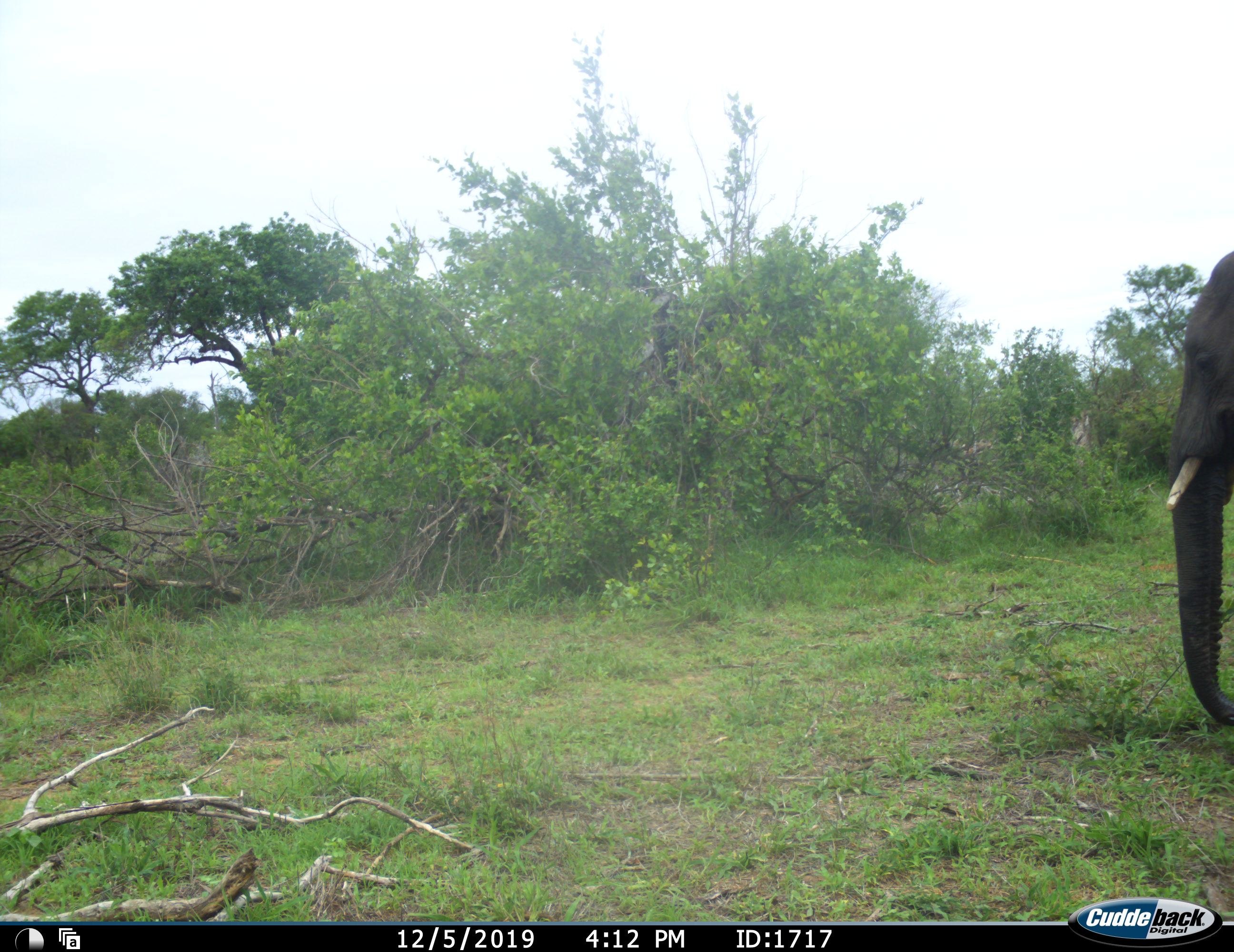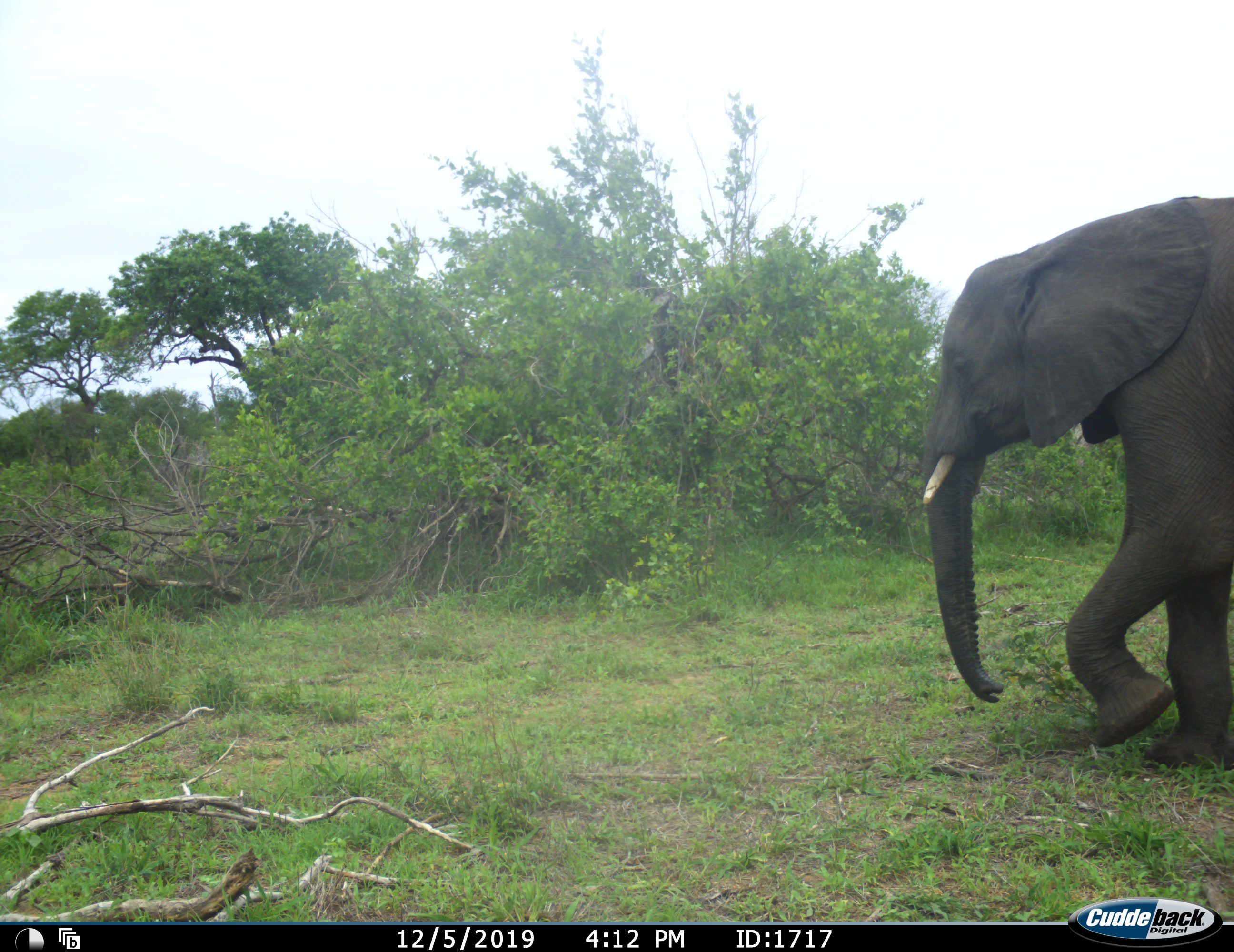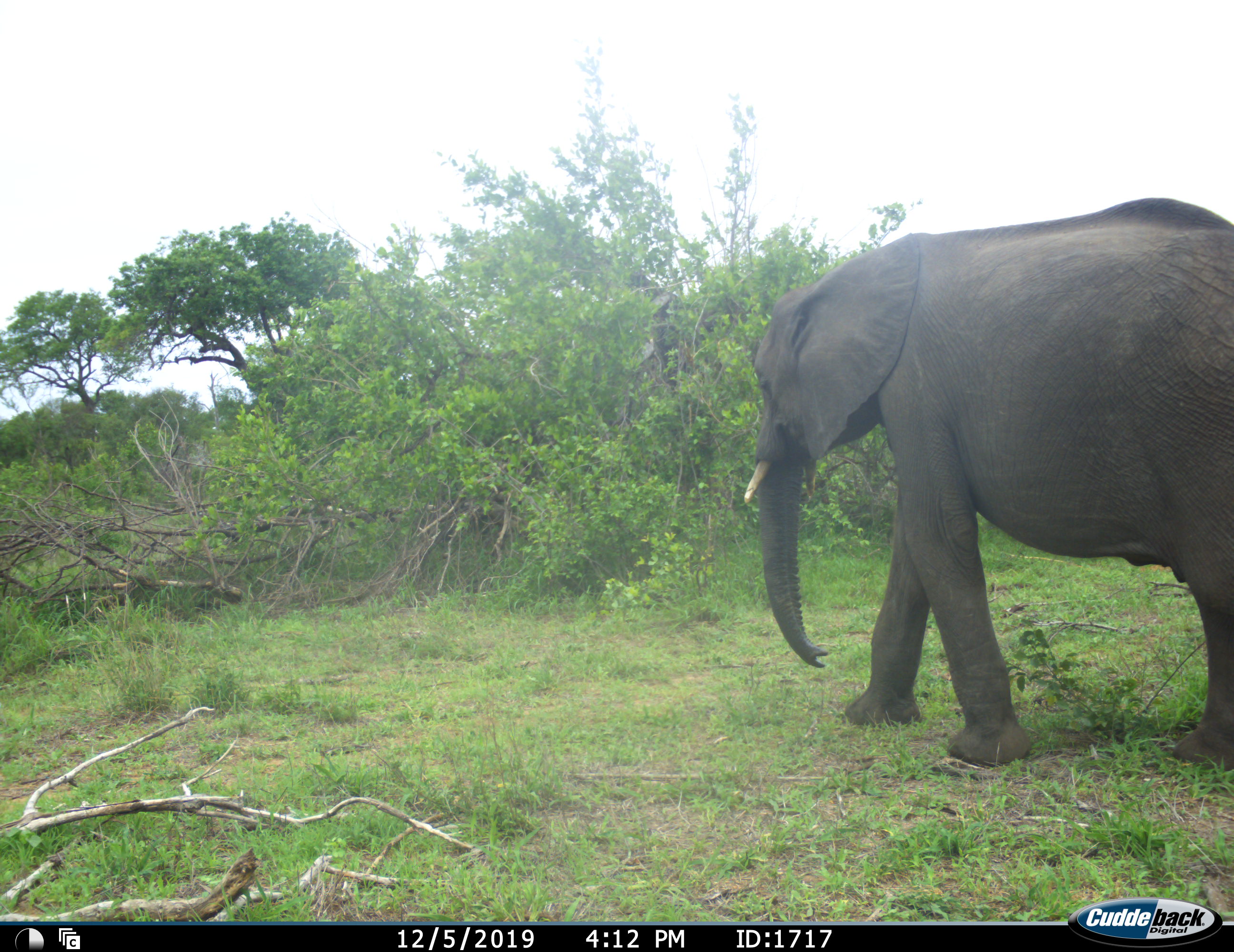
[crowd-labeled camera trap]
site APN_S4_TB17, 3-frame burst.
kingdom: Animalia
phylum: Chordata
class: Mammalia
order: Proboscidea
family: Elephantidae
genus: Loxodonta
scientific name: Loxodonta africana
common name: african bush elephant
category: elephant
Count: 1.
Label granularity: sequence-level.